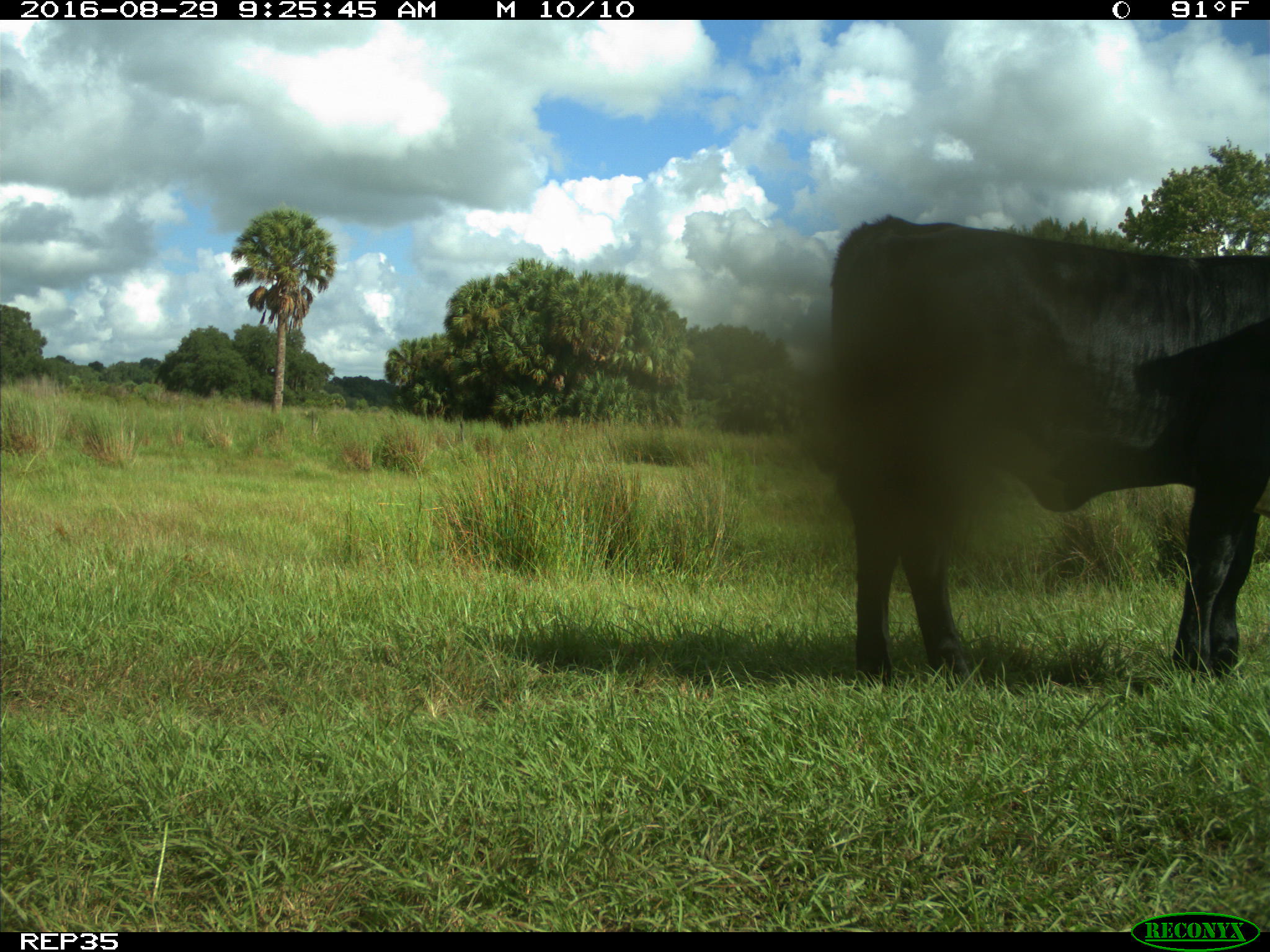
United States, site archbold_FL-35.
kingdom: Animalia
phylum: Chordata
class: Mammalia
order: Artiodactyla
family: Bovidae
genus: Bos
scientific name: Bos taurus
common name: domestic cow